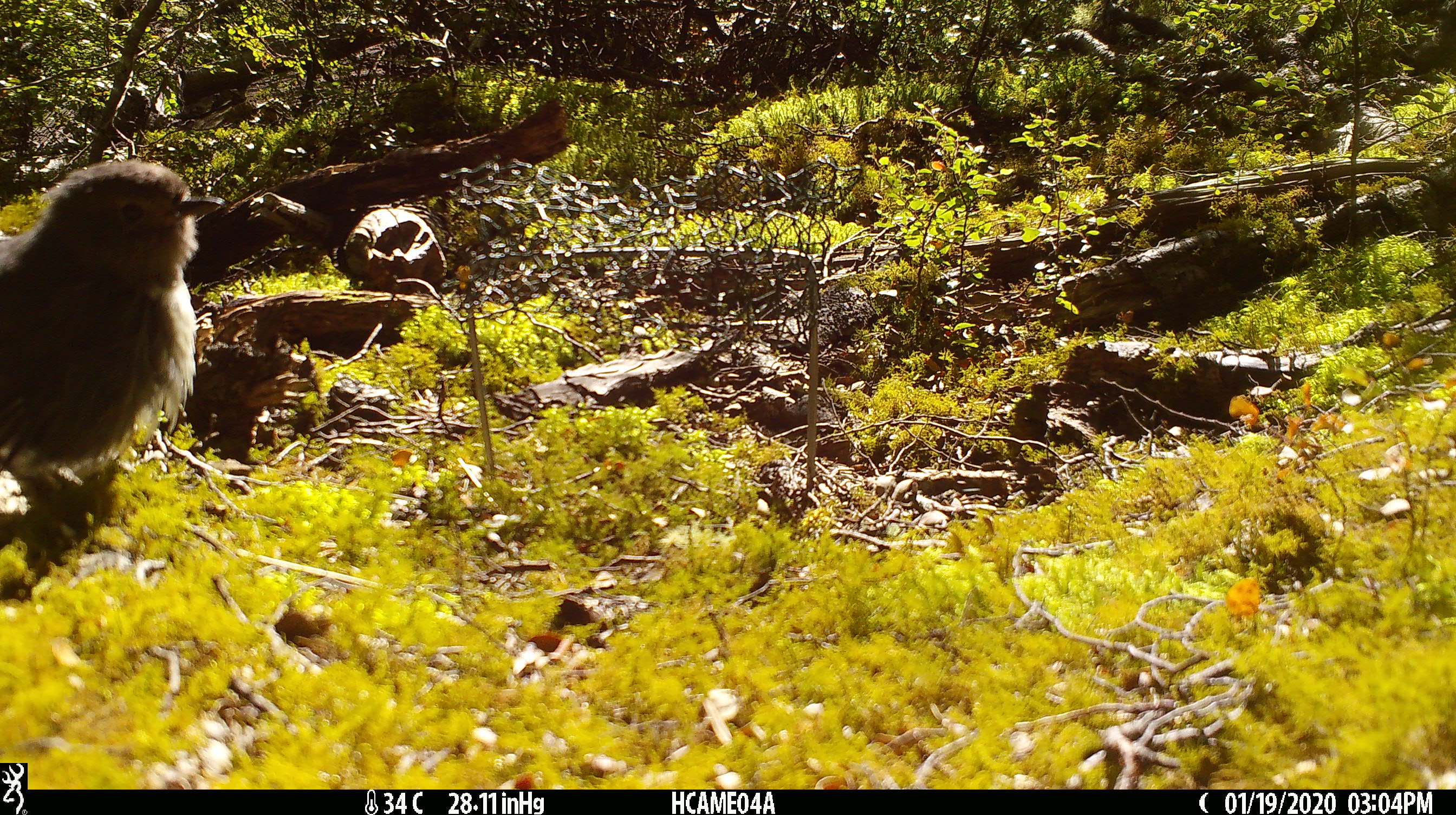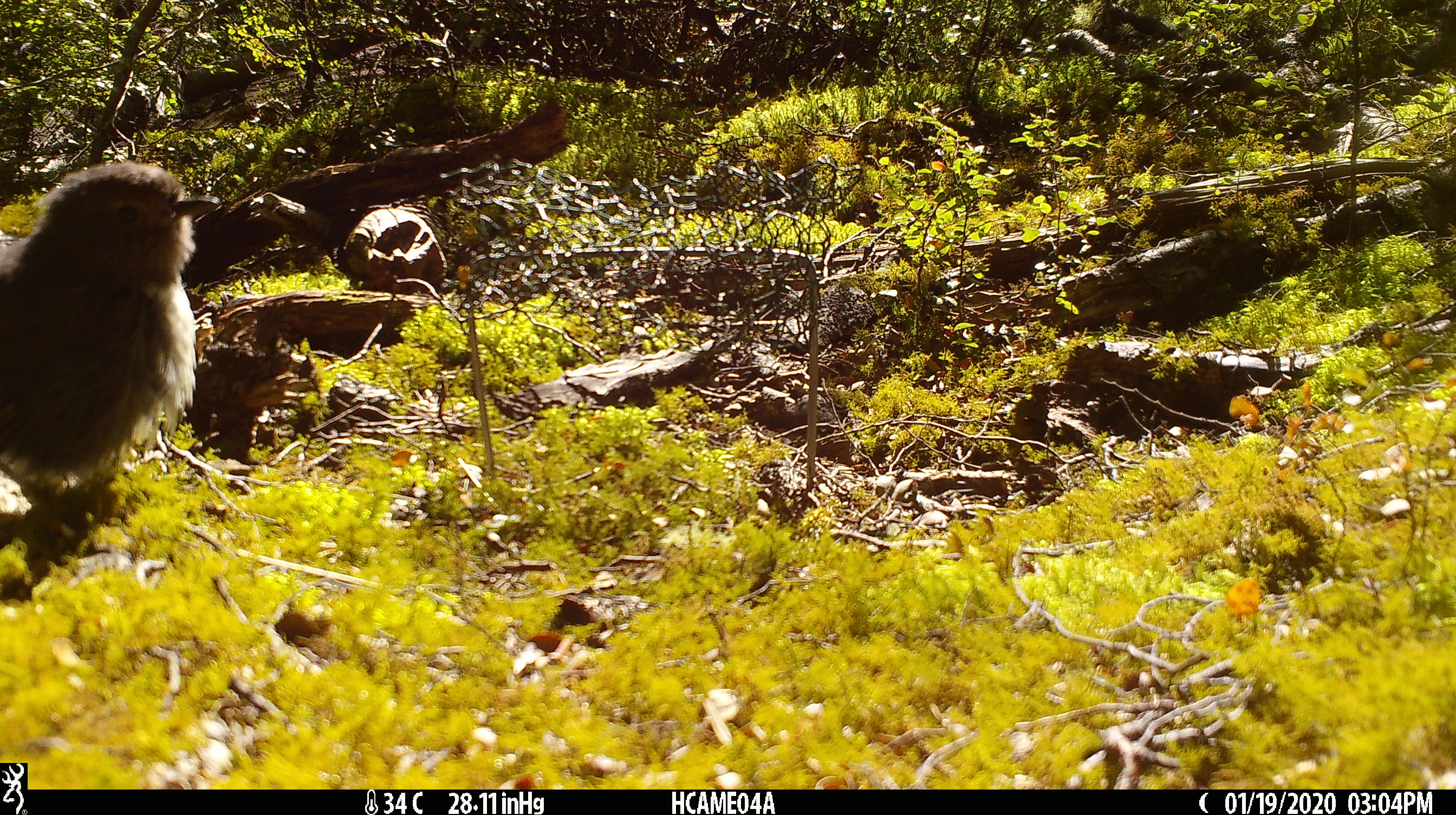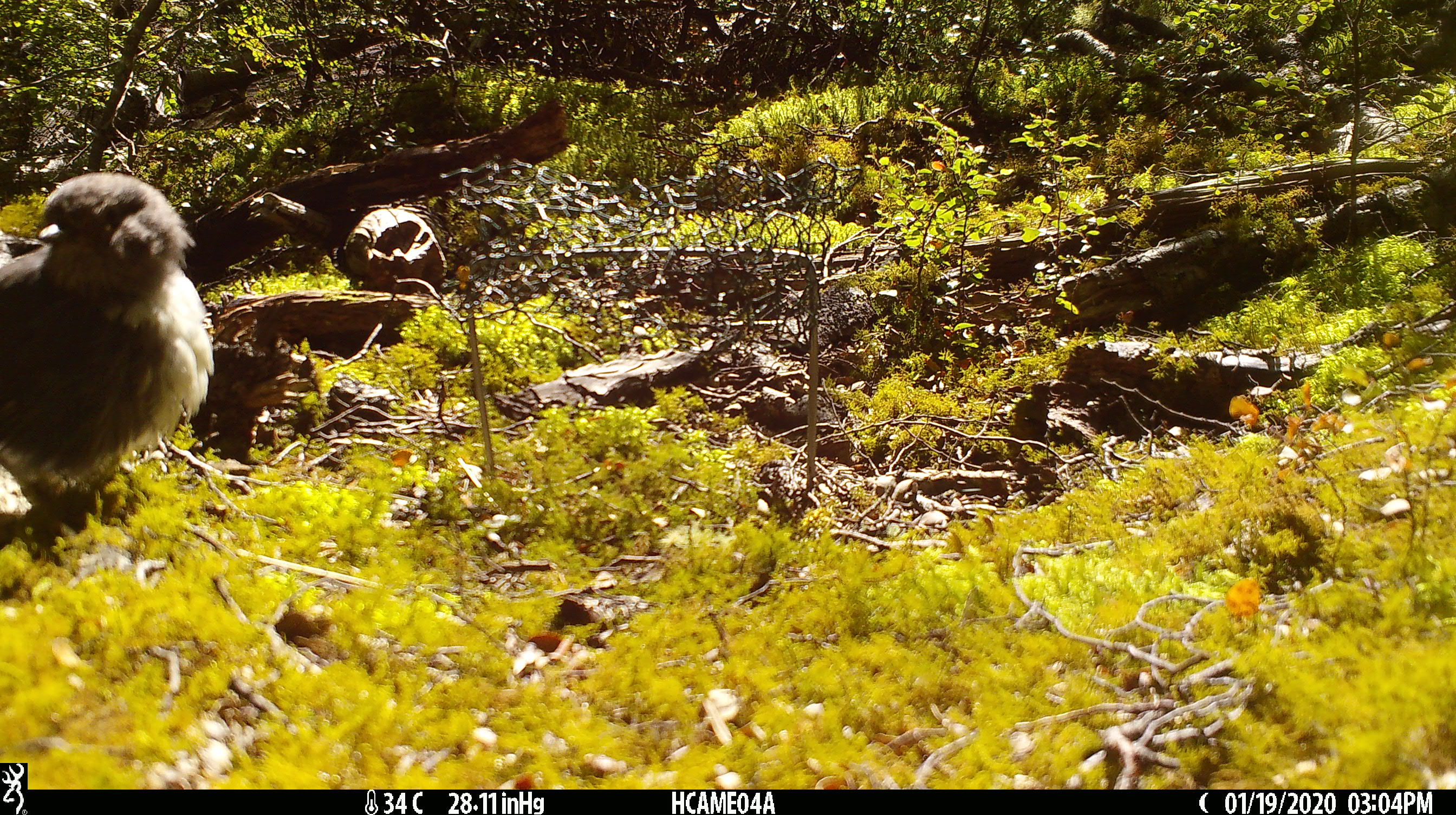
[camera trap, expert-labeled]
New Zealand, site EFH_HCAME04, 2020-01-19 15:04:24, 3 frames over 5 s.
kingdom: Animalia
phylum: Chordata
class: Aves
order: Passeriformes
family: Petroicidae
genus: Petroica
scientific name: Petroica australis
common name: new zealand robin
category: robin